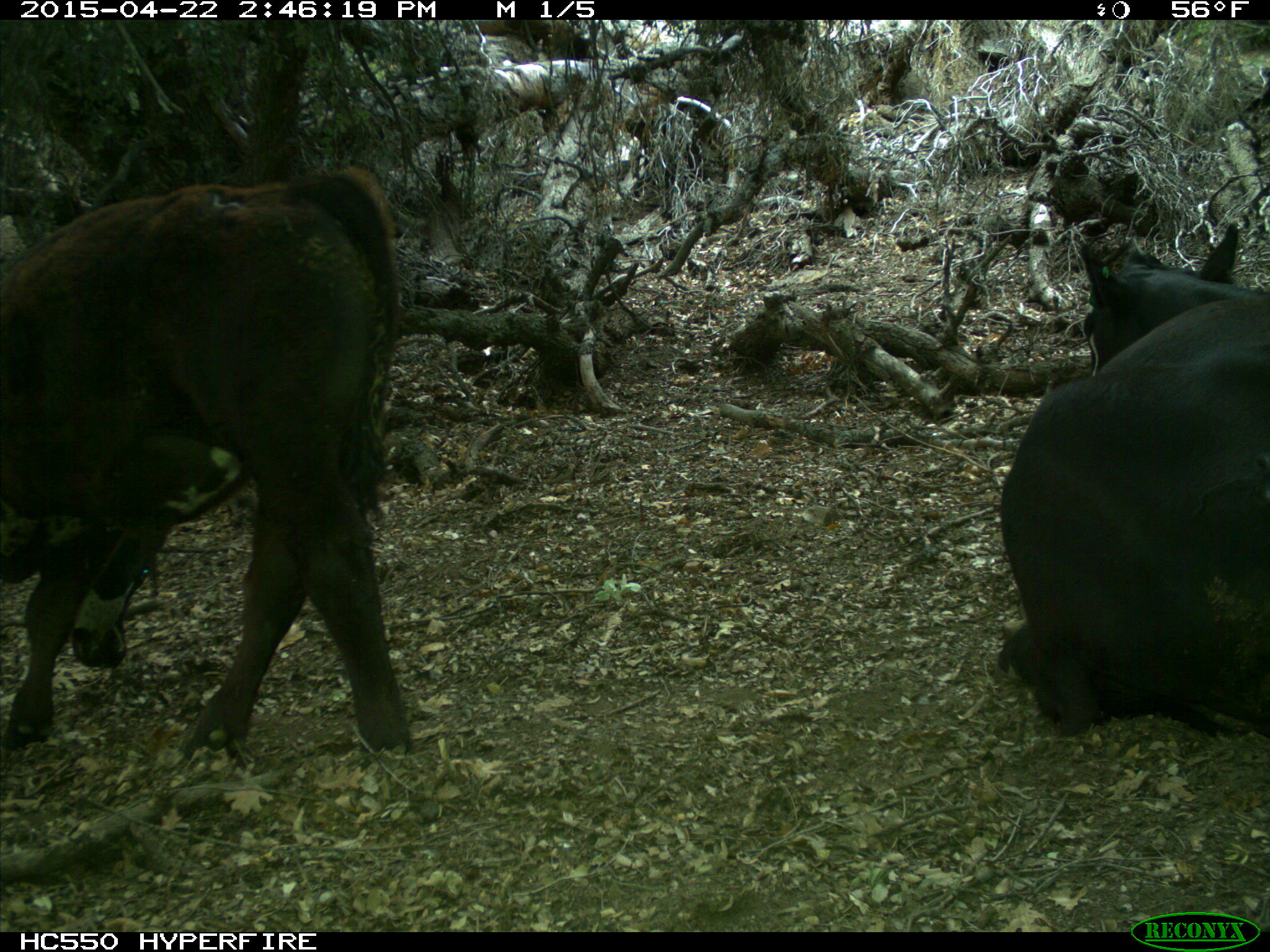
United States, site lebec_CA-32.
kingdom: Animalia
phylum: Chordata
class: Mammalia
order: Artiodactyla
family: Bovidae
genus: Bos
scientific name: Bos taurus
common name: domestic cow